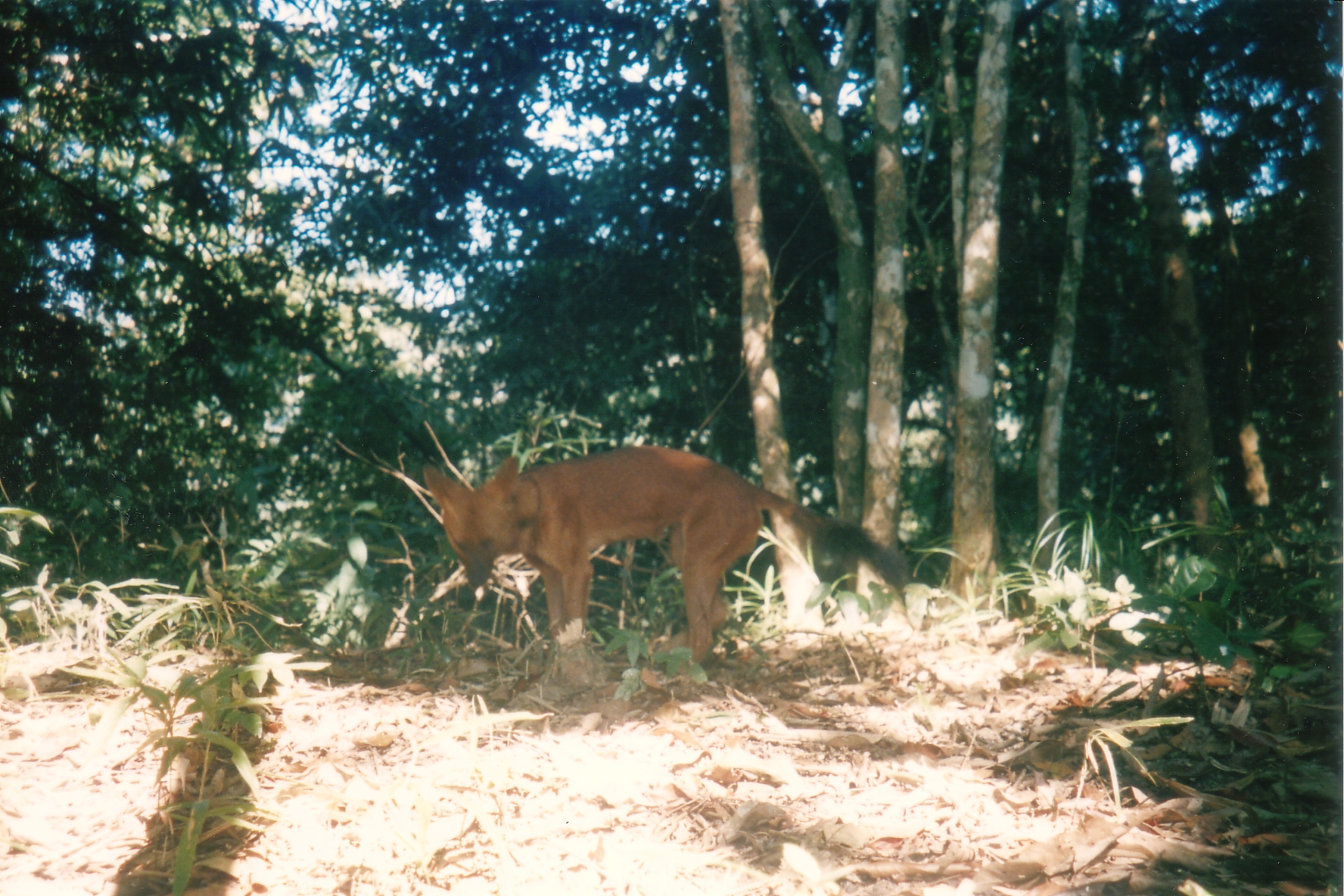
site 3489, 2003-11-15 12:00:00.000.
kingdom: Animalia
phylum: Chordata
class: Mammalia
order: Carnivora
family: Canidae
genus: Cuon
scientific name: Cuon alpinus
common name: dhole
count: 1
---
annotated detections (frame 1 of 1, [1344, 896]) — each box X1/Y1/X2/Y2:
cuon alpinus: 420/442/909/698